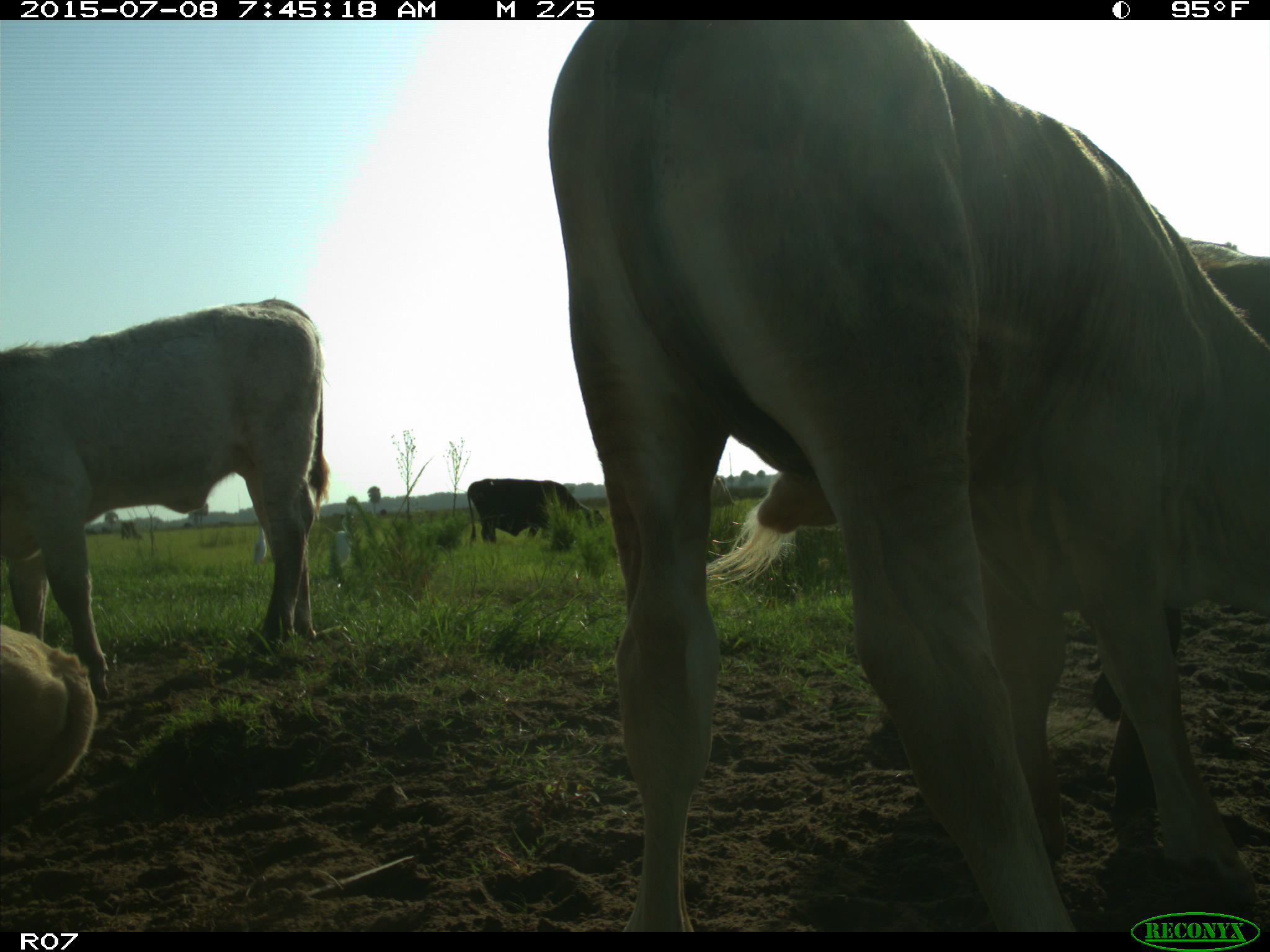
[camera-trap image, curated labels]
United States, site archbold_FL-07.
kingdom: Animalia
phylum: Chordata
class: Mammalia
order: Artiodactyla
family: Bovidae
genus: Bos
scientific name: Bos taurus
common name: domestic cow